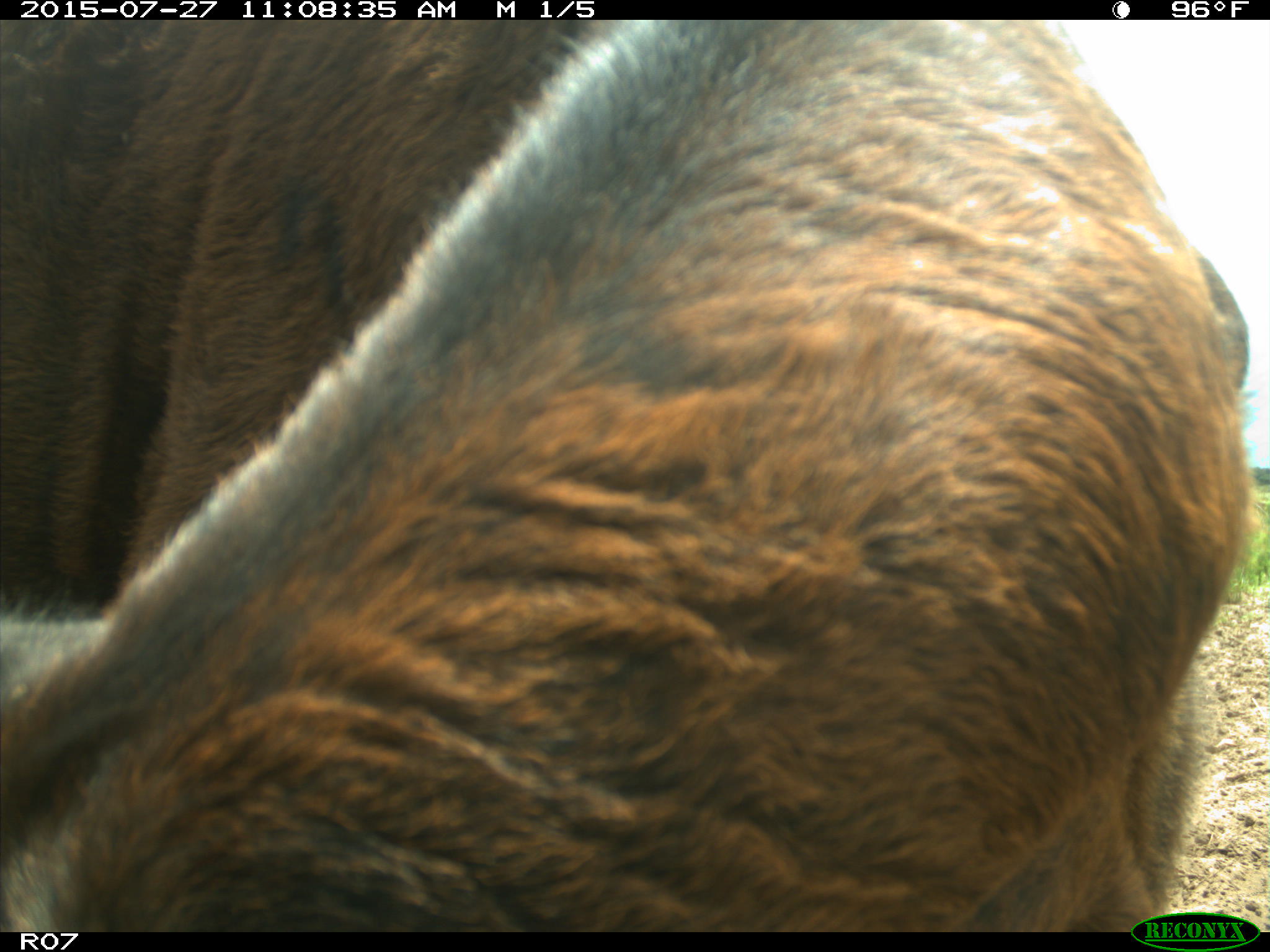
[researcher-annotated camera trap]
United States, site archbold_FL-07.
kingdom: Animalia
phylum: Chordata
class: Mammalia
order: Artiodactyla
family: Bovidae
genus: Bos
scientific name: Bos taurus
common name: domestic cow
Bos taurus (domestic cow).